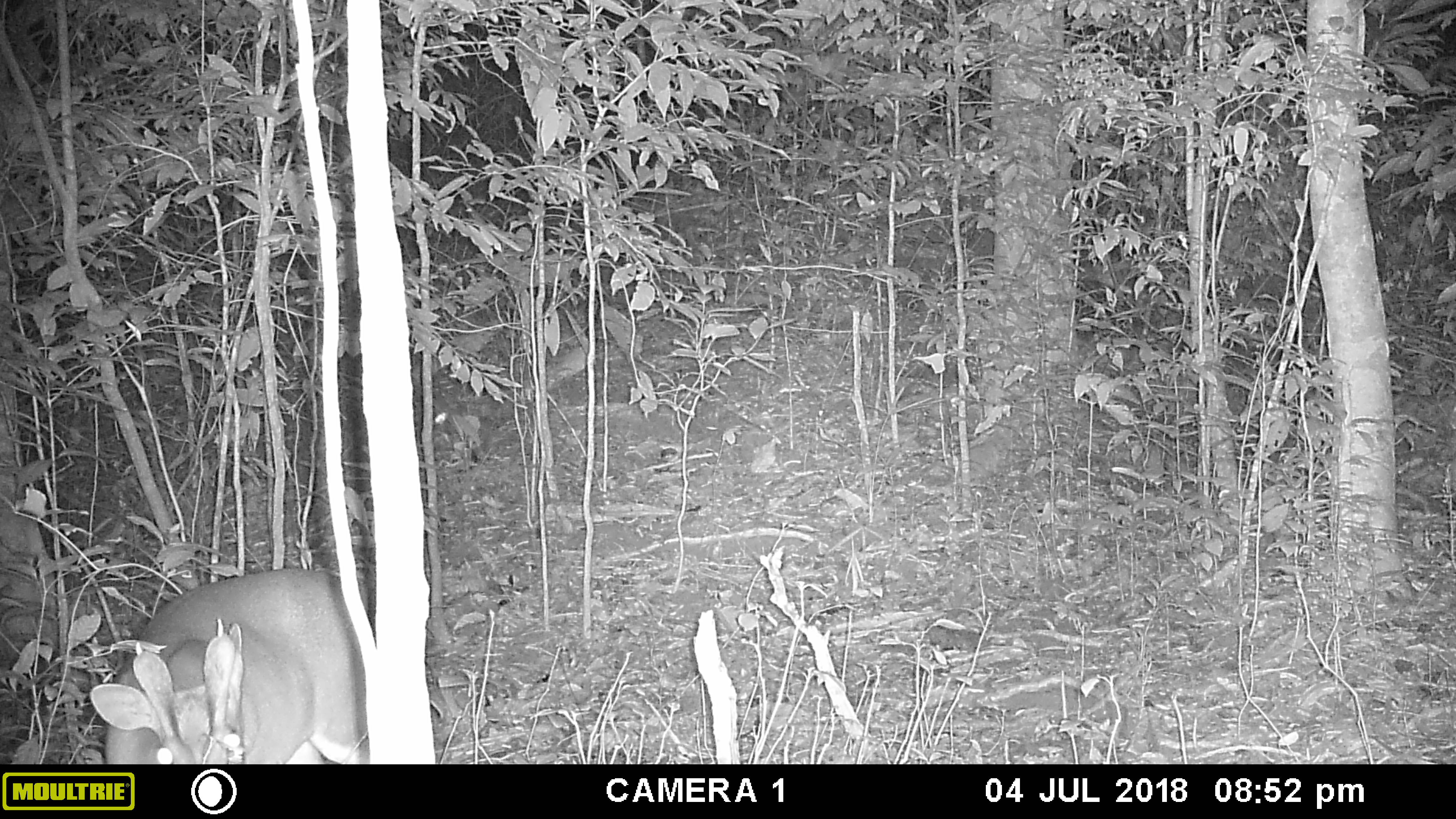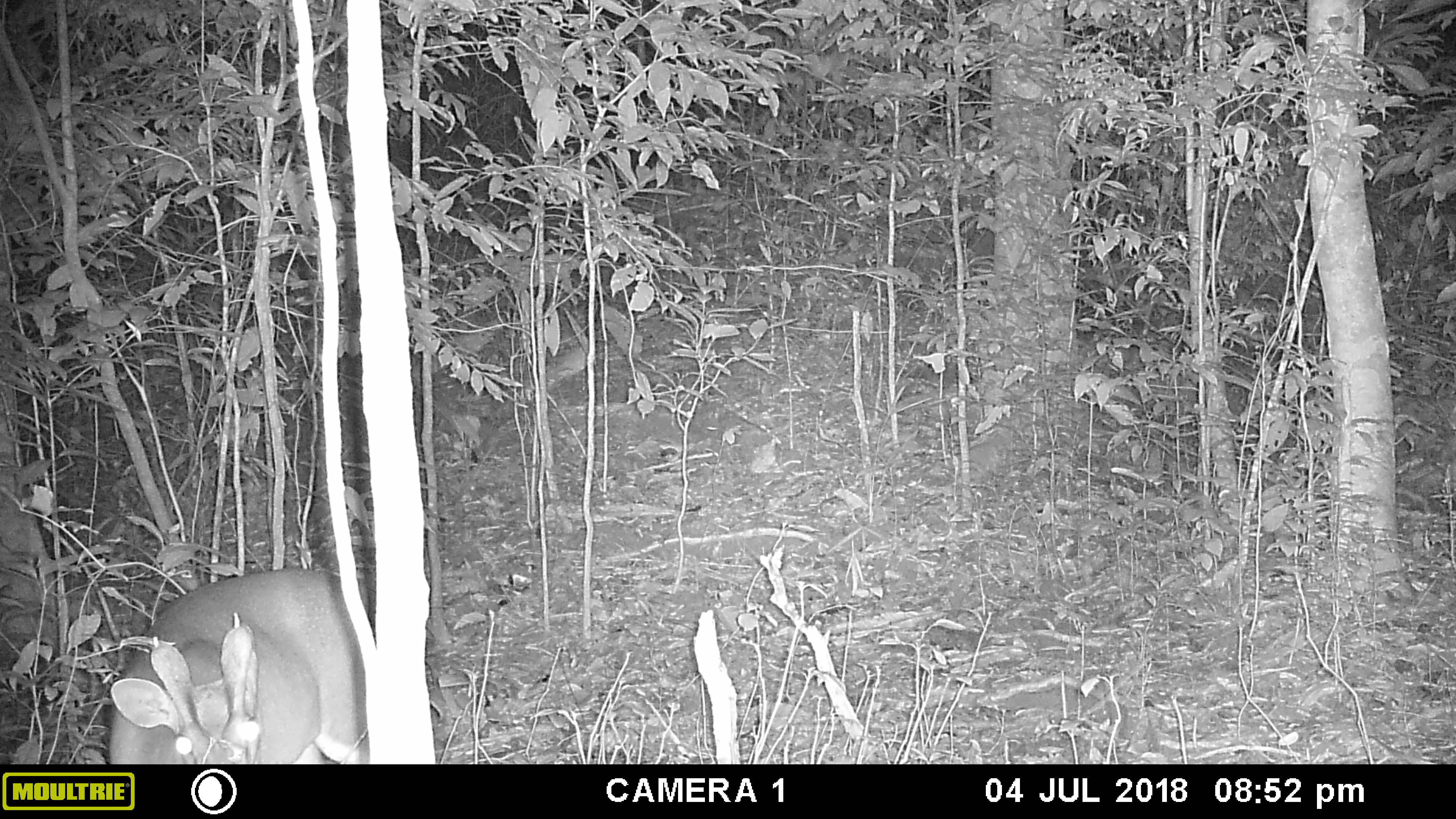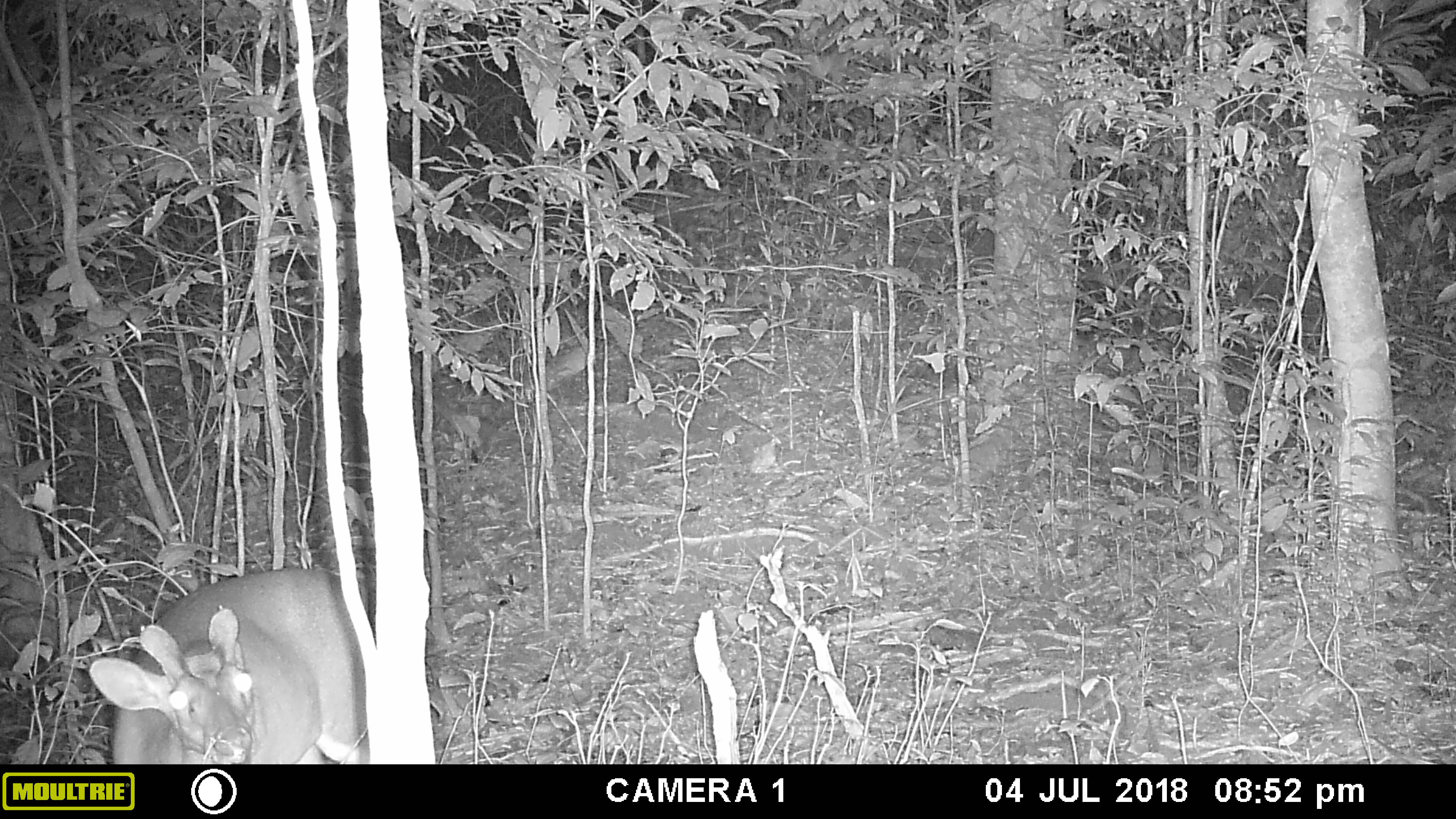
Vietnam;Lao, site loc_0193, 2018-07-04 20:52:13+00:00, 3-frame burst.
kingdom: Animalia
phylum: Chordata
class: Mammalia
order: Artiodactyla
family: Cervidae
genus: Muntiacus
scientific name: Muntiacus vuquangensis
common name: large-antlered muntjac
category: large antlered muntjac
Large antlered muntjac (large-antlered muntjac) (Muntiacus vuquangensis). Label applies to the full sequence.